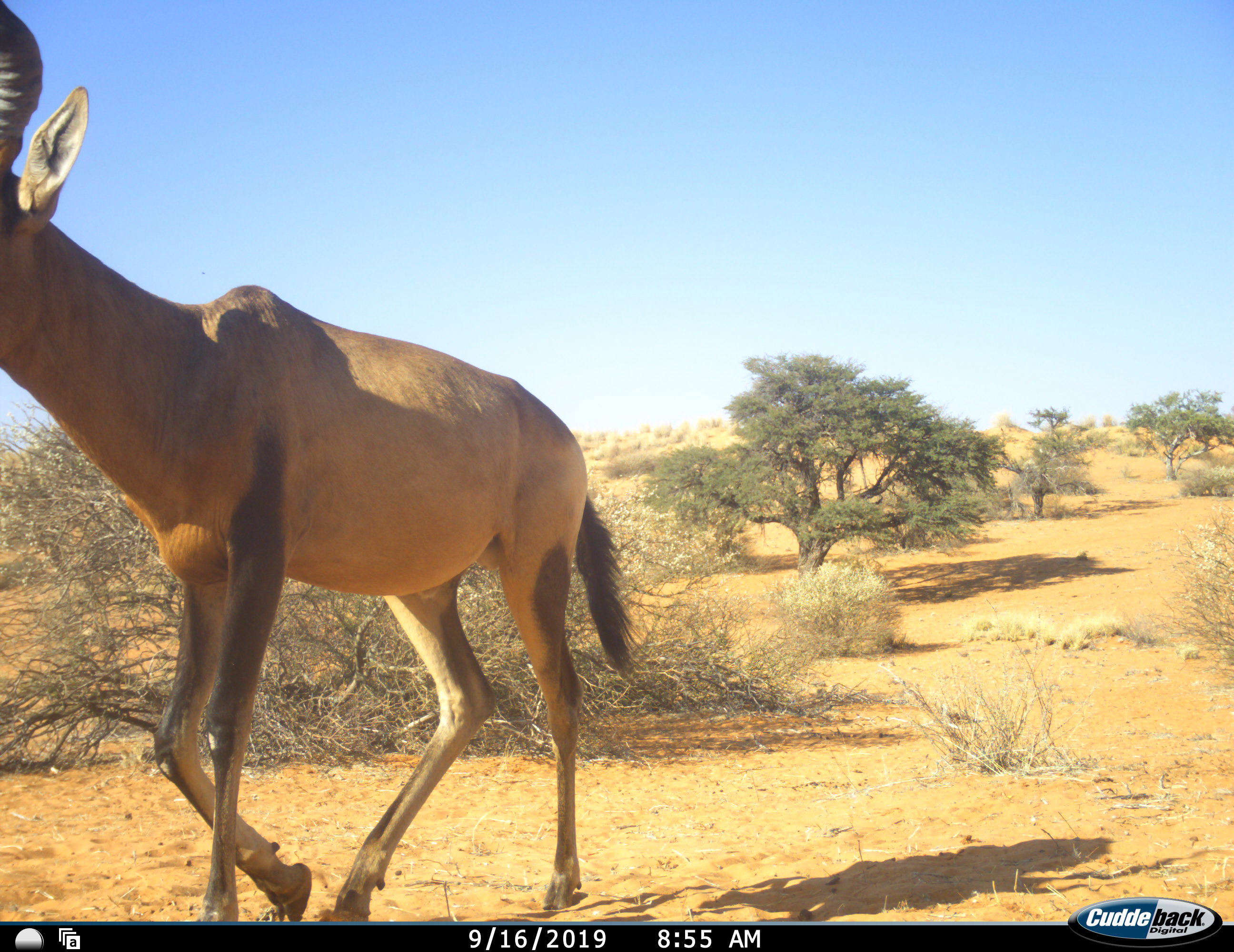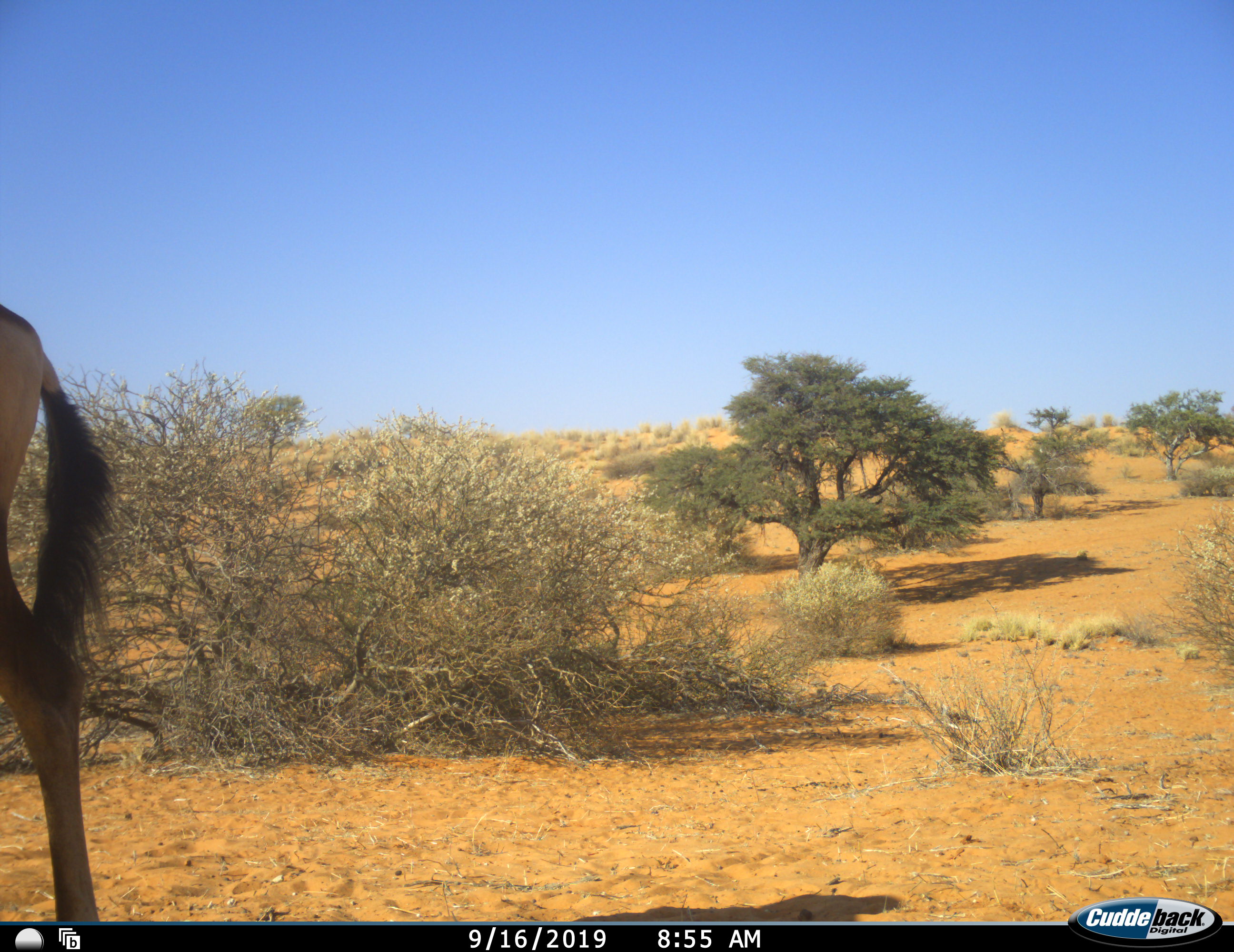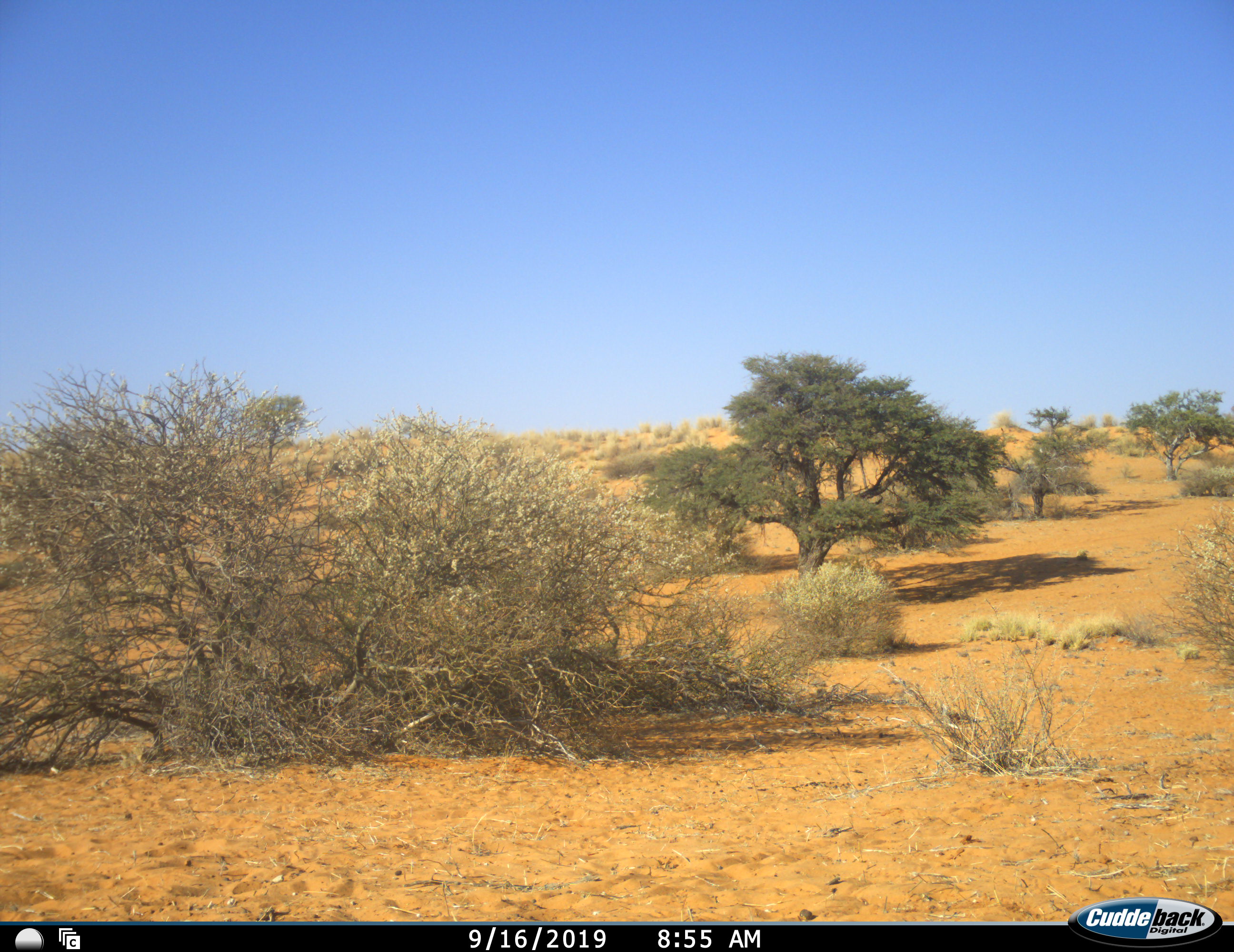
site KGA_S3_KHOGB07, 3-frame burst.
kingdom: Animalia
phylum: Chordata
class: Mammalia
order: Artiodactyla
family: Bovidae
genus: Alcelaphus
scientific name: Alcelaphus buselaphus caama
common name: red hartebeest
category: hartebeestred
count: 1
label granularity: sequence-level